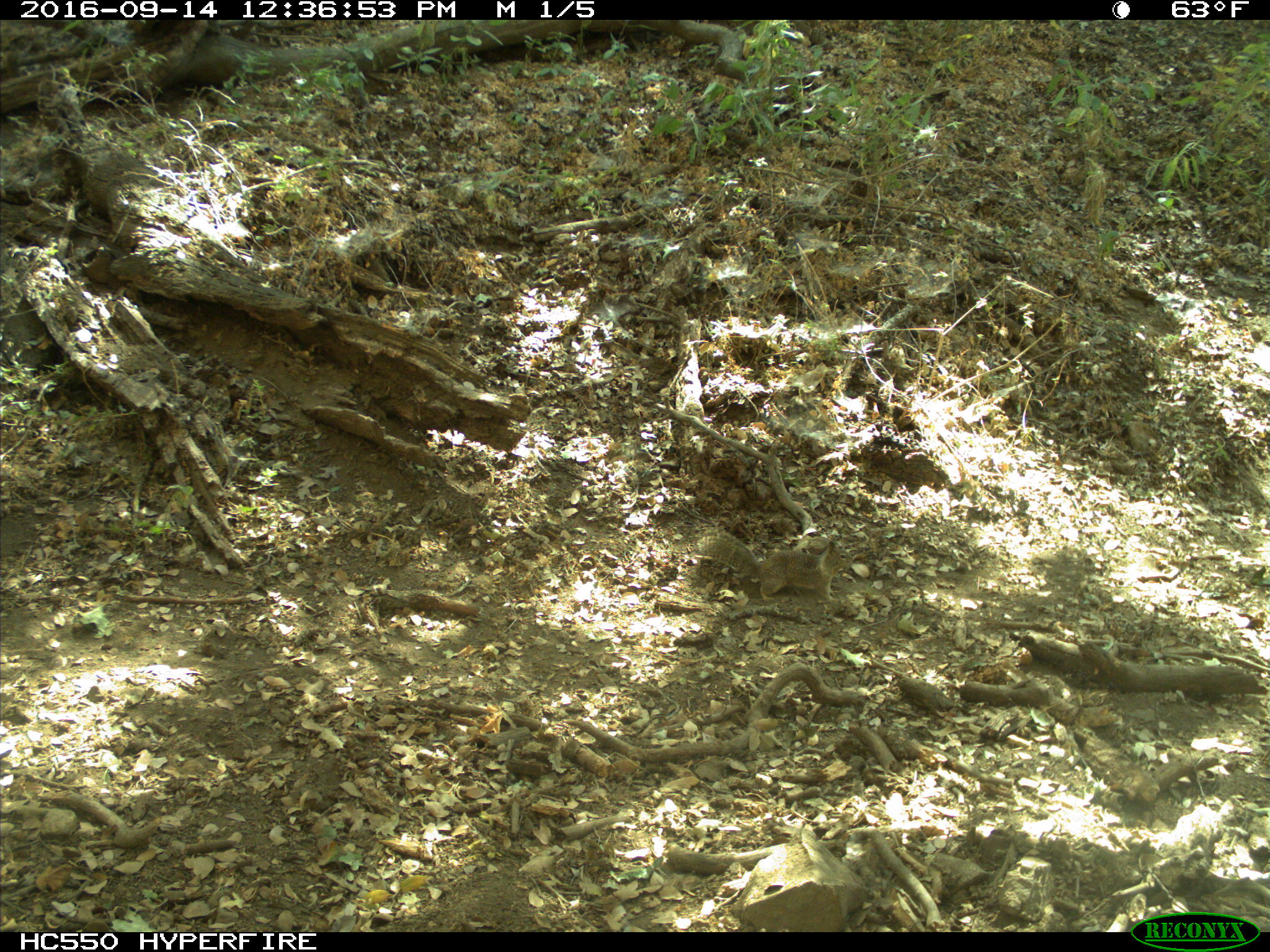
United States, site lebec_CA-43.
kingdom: Animalia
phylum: Chordata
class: Mammalia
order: Rodentia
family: Sciuridae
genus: Otospermophilus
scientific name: Otospermophilus beecheyi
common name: california ground squirrel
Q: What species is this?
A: Otospermophilus beecheyi (california ground squirrel).